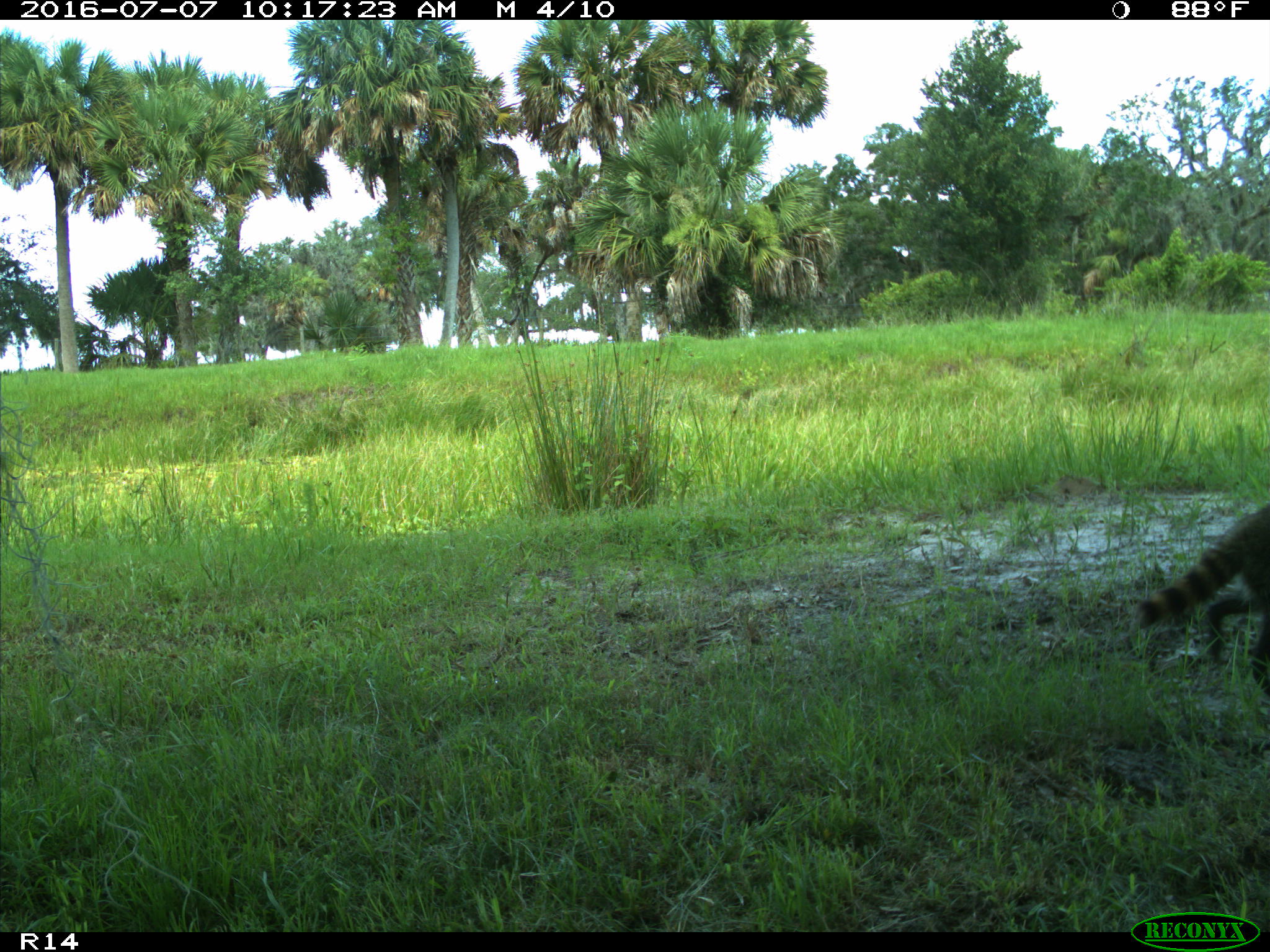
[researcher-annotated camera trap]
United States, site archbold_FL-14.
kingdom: Animalia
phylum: Chordata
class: Mammalia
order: Carnivora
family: Procyonidae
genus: Procyon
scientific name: Procyon lotor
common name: common raccoon